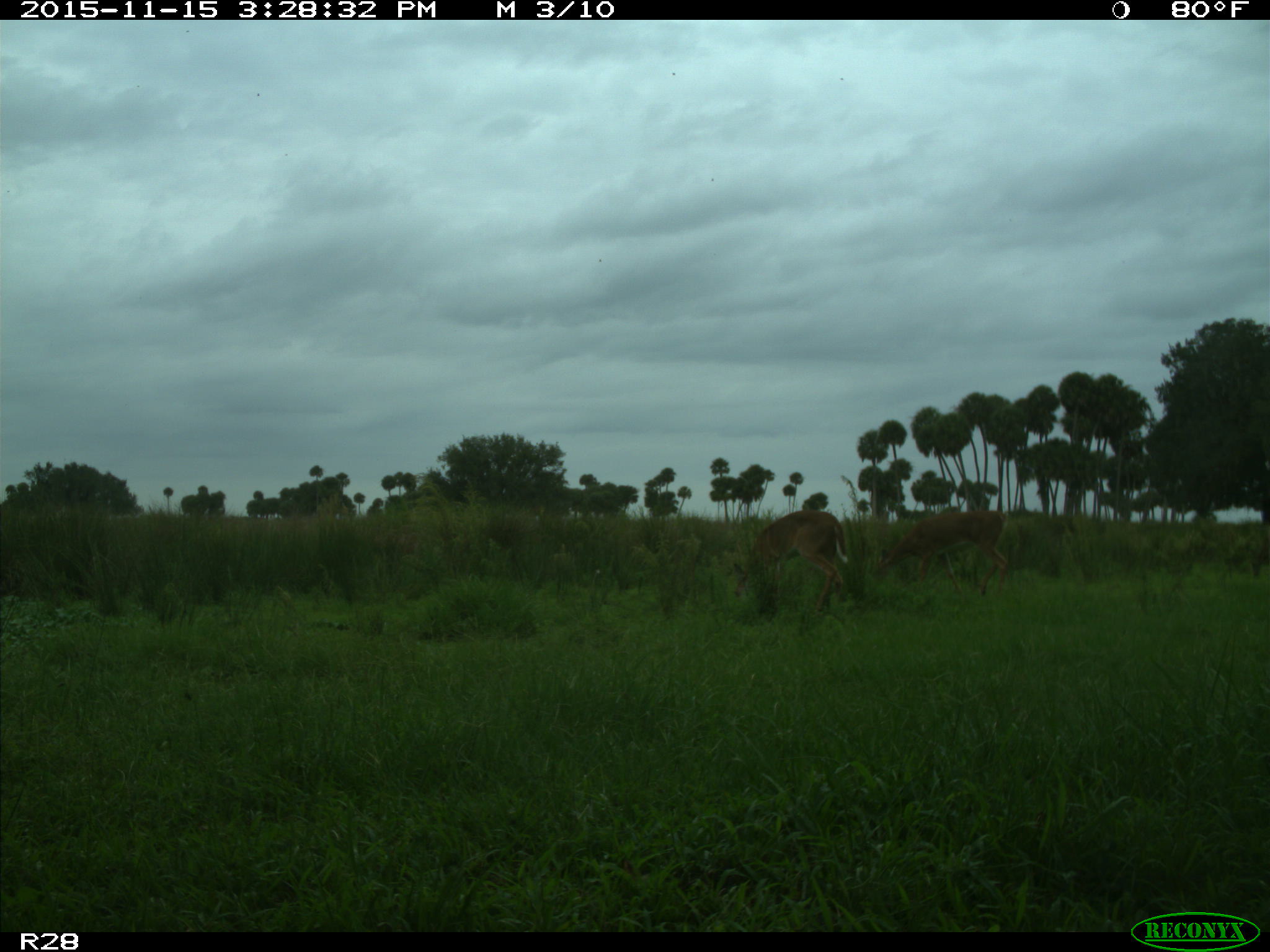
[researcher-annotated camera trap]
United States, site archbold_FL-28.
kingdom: Animalia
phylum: Chordata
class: Mammalia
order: Artiodactyla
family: Cervidae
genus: Odocoileus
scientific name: Odocoileus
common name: deer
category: unidentified deer